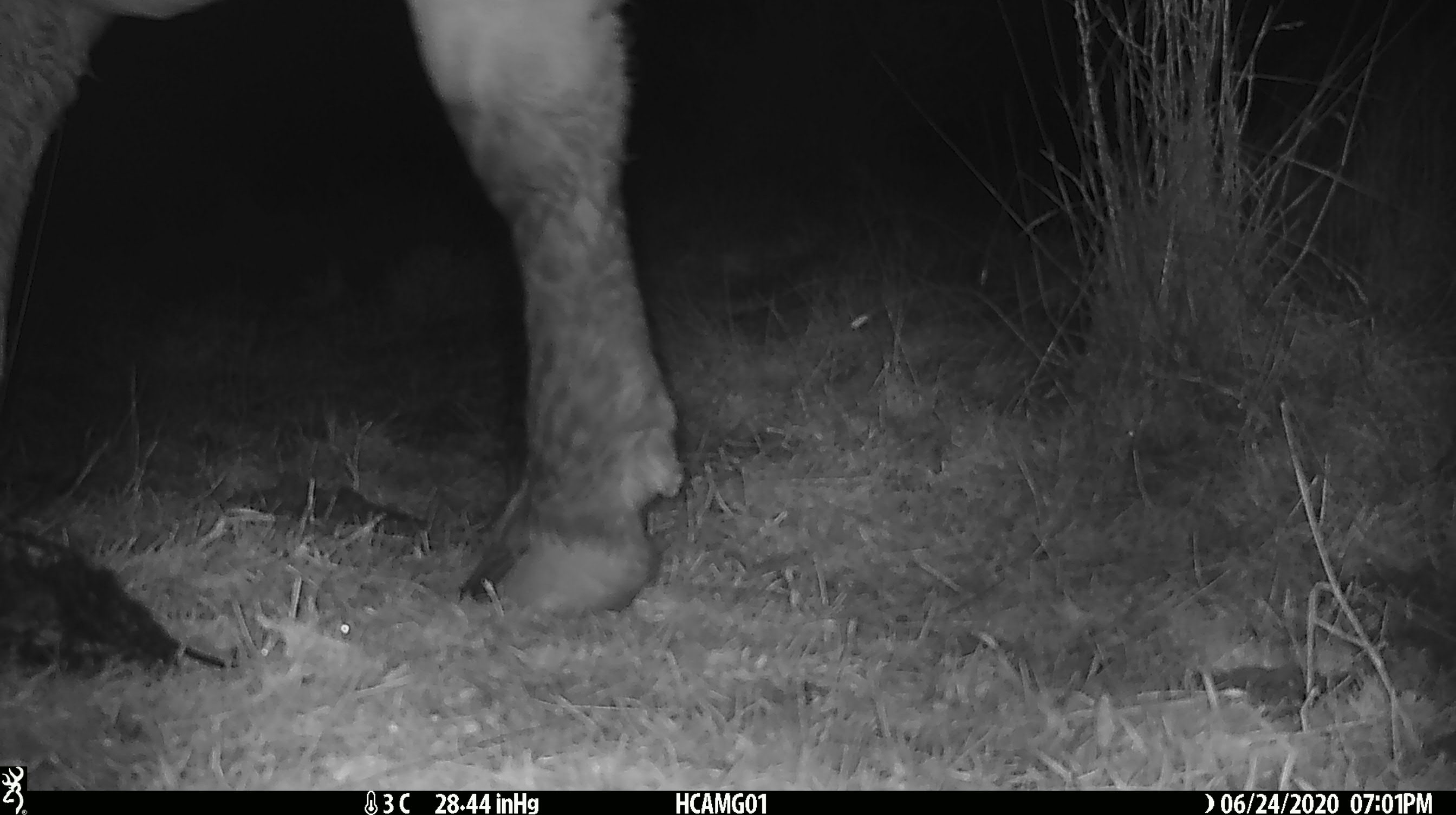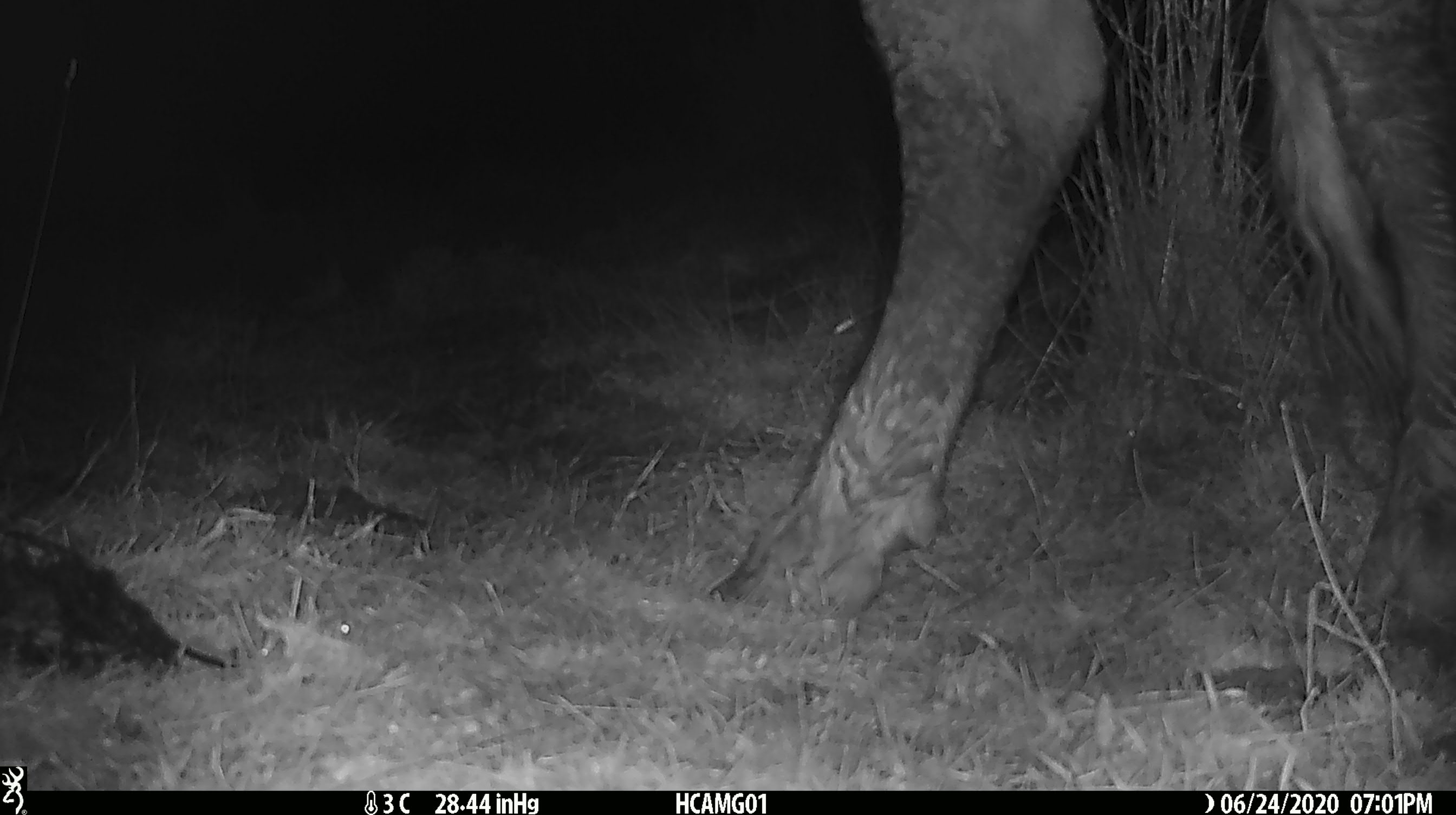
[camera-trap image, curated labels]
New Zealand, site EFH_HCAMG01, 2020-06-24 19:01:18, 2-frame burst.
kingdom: Animalia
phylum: Chordata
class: Mammalia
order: Artiodactyla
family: Bovidae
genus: Bos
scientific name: Bos taurus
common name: domestic cow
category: cow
Cow (domestic cow) (Bos taurus).